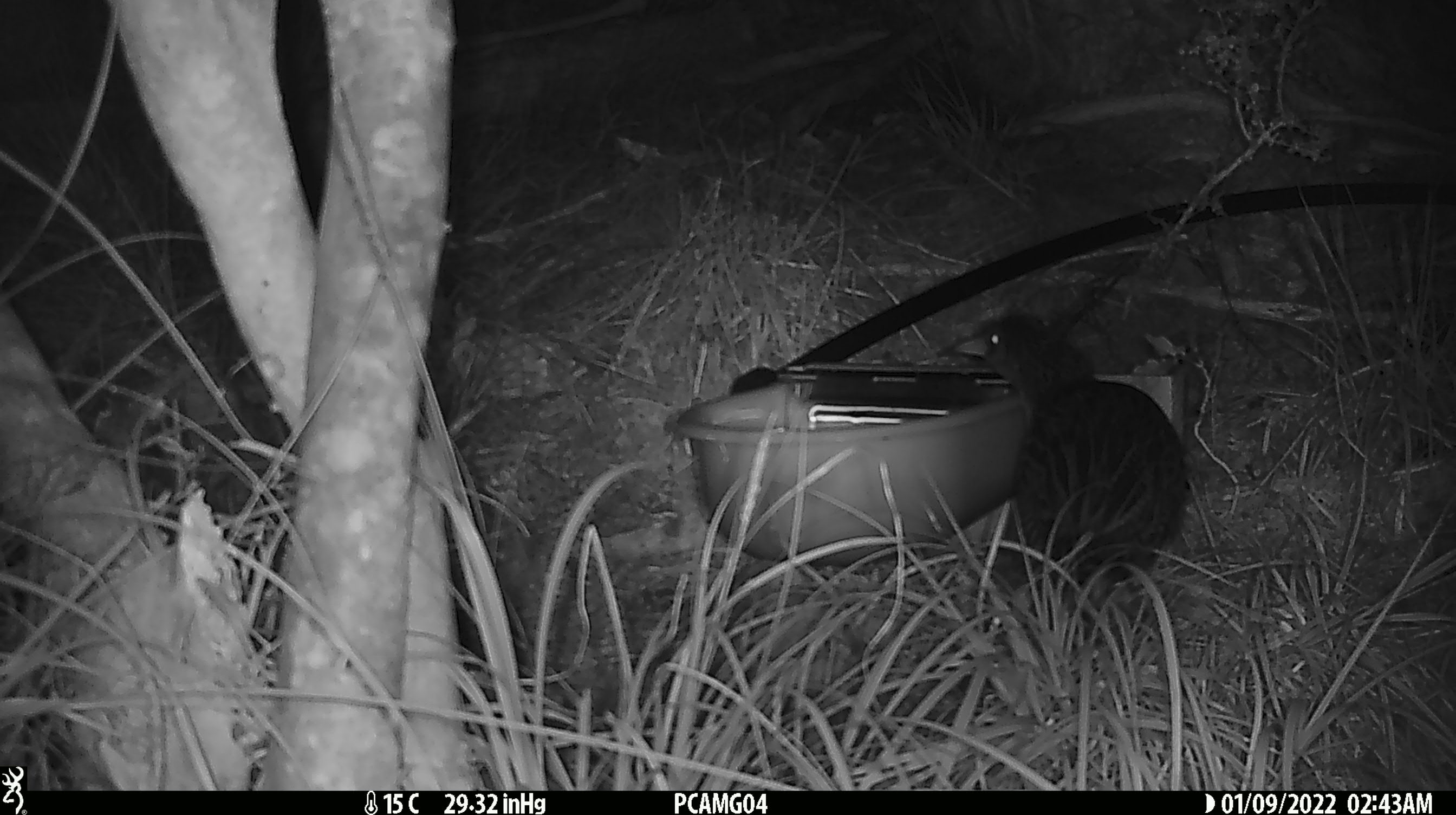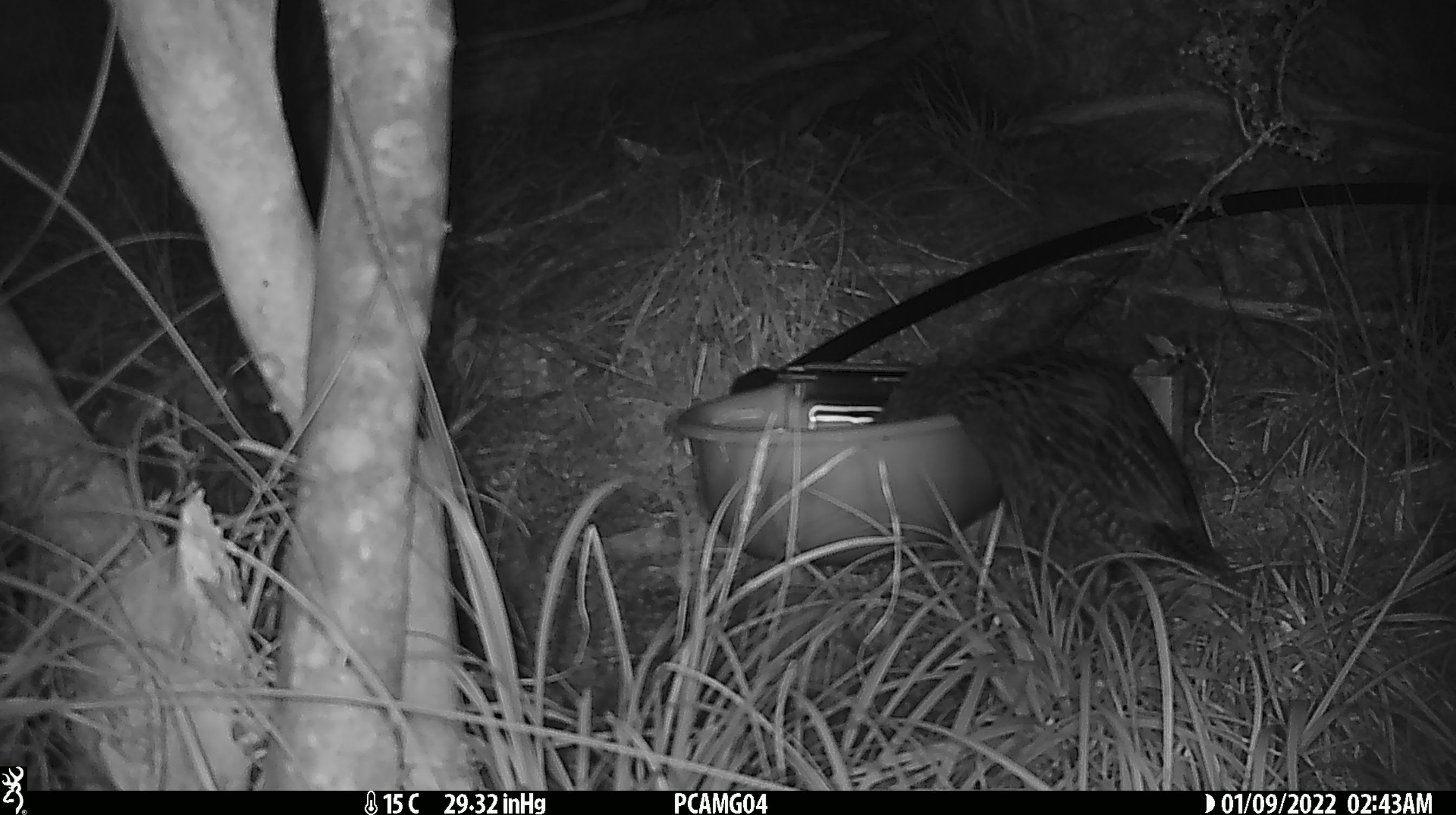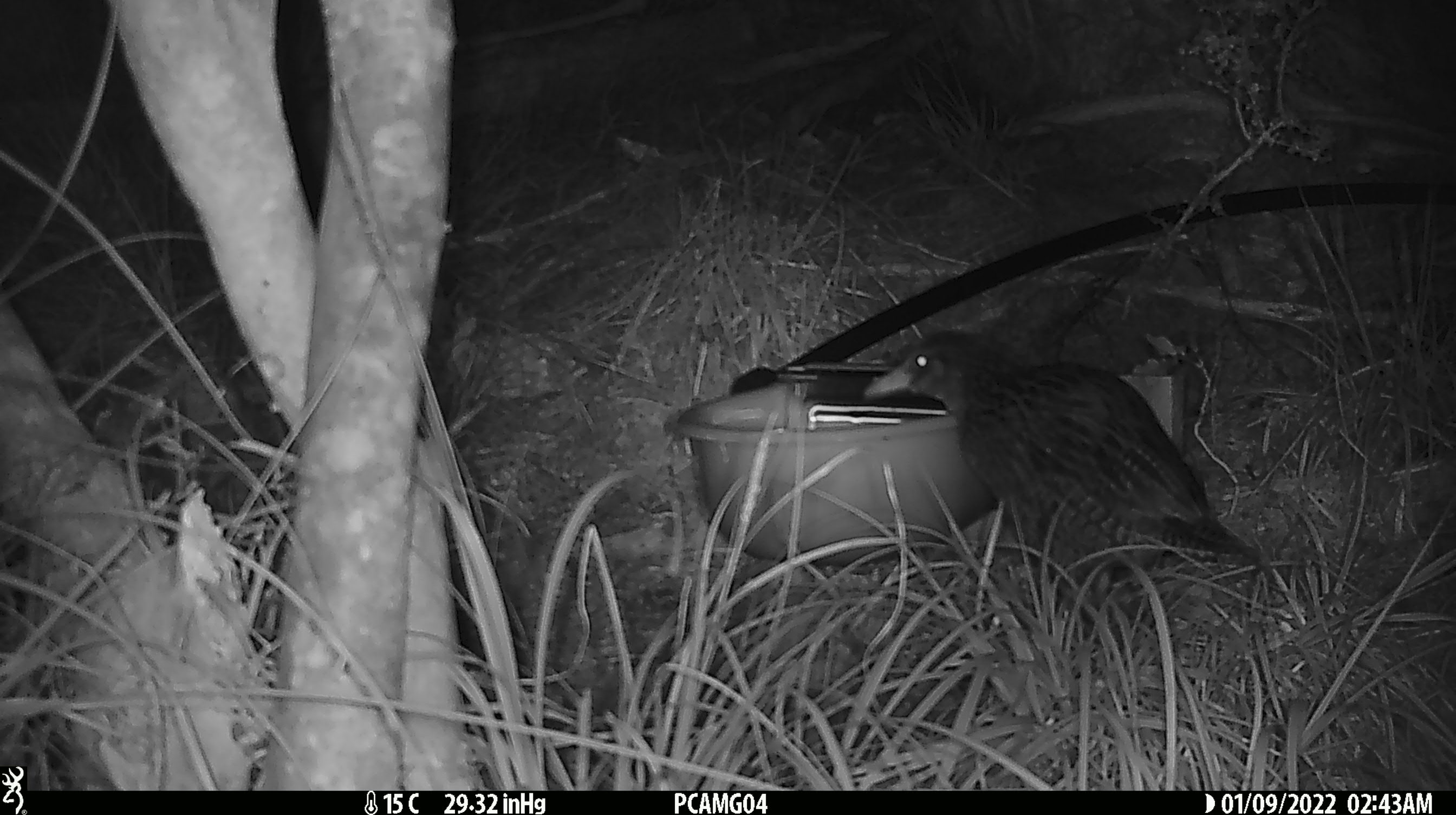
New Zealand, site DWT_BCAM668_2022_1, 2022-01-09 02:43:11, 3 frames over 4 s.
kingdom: Animalia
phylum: Chordata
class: Aves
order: Gruiformes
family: Rallidae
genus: Gallirallus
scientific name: Gallirallus australis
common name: weka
Weka (Gallirallus australis).